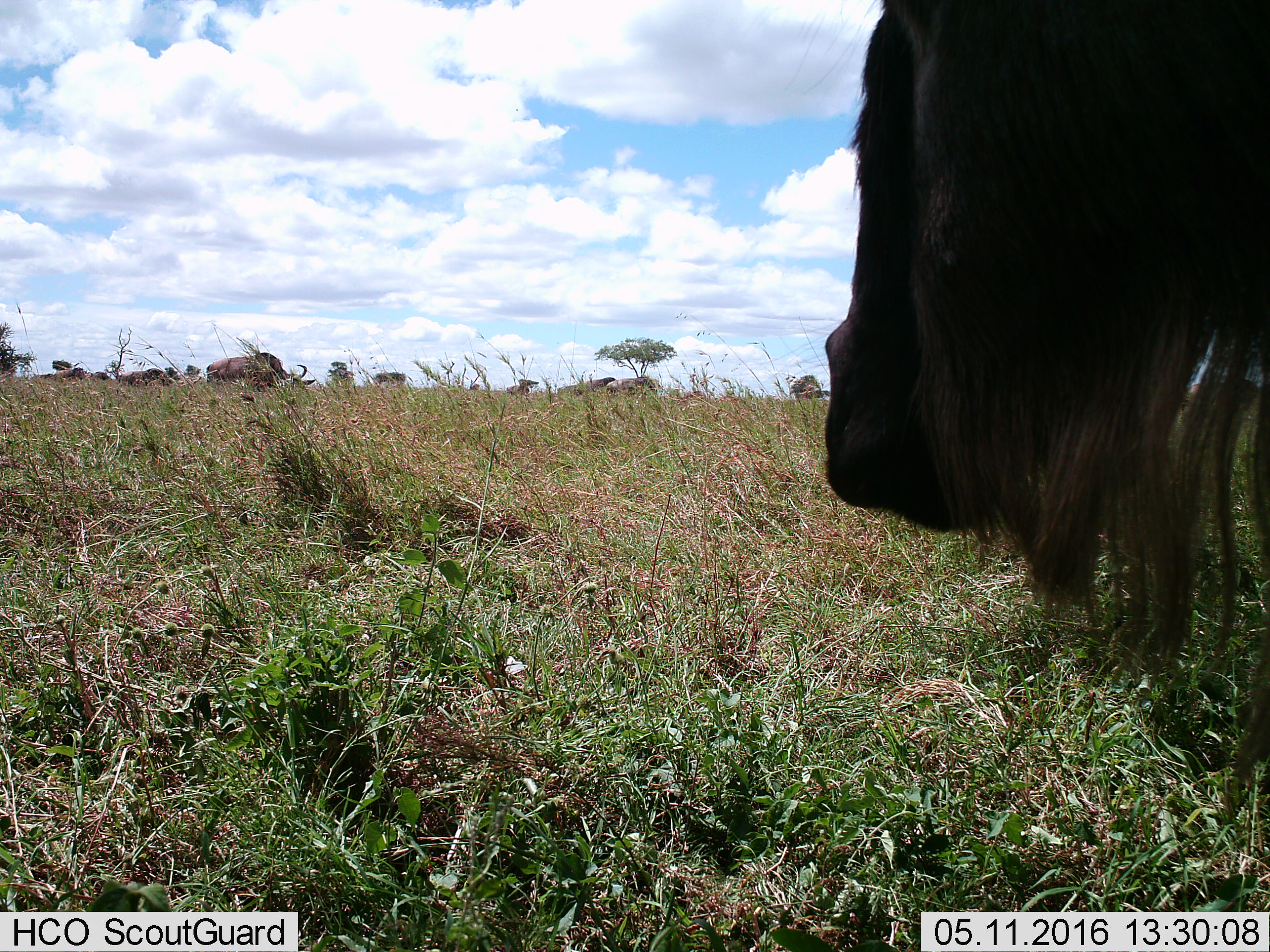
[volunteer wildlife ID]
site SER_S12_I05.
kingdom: Animalia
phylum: Chordata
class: Mammalia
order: Artiodactyla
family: Bovidae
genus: Connochaetes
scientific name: Connochaetes taurinus taurinus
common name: blue wildebeest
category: wildebeestblue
Wildebeestblue (blue wildebeest) (Connochaetes taurinus taurinus), count 6. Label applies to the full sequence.